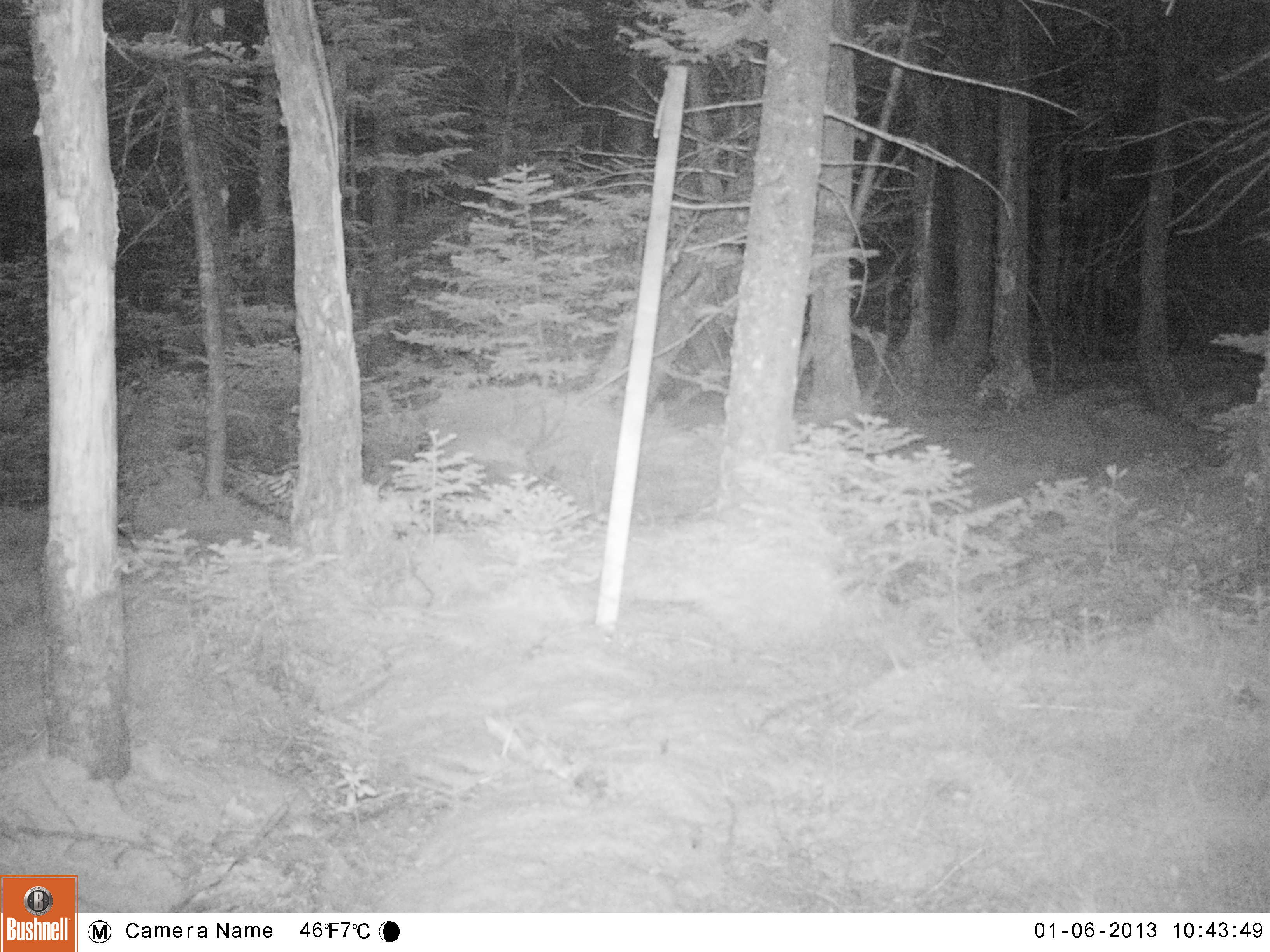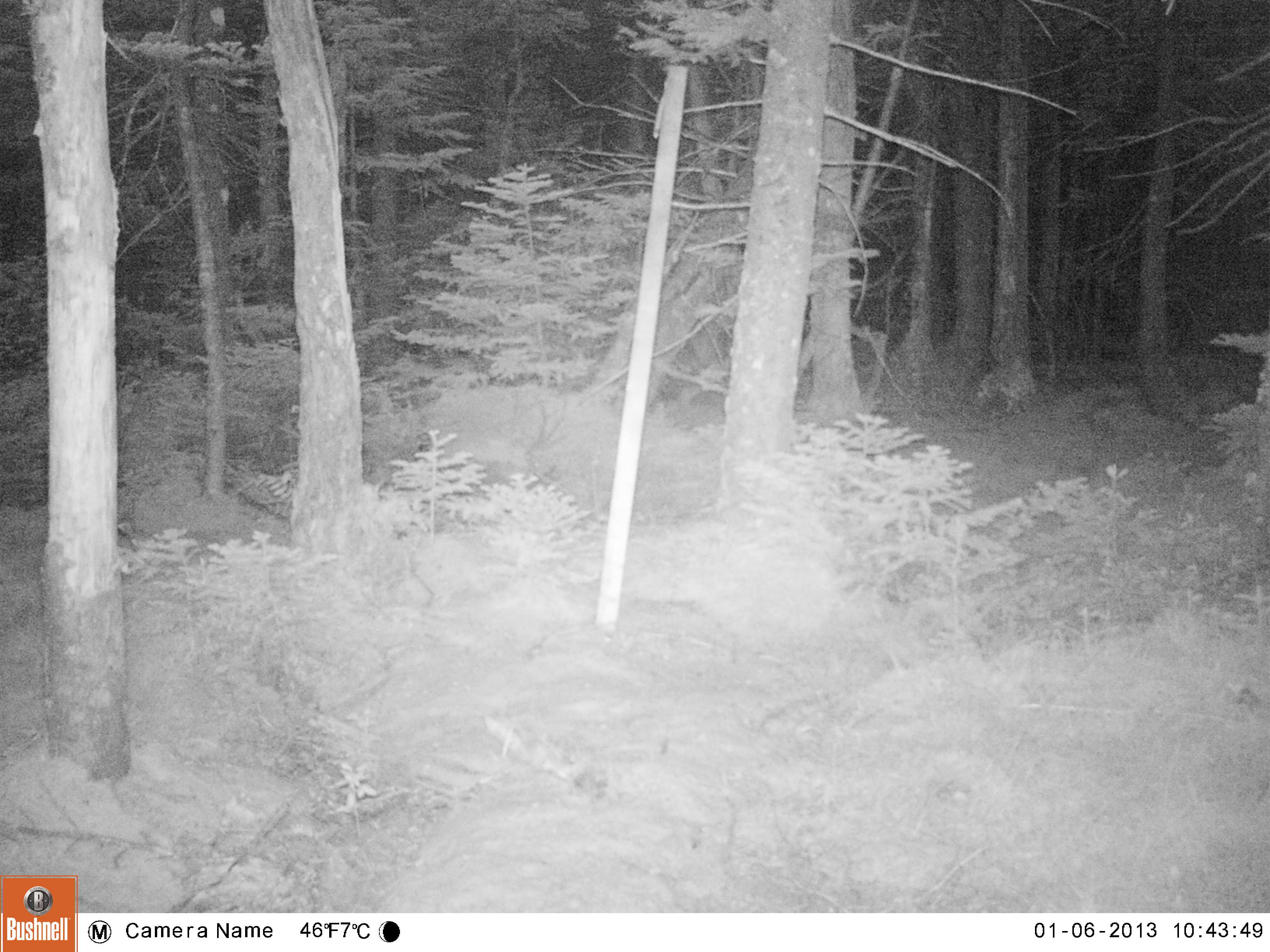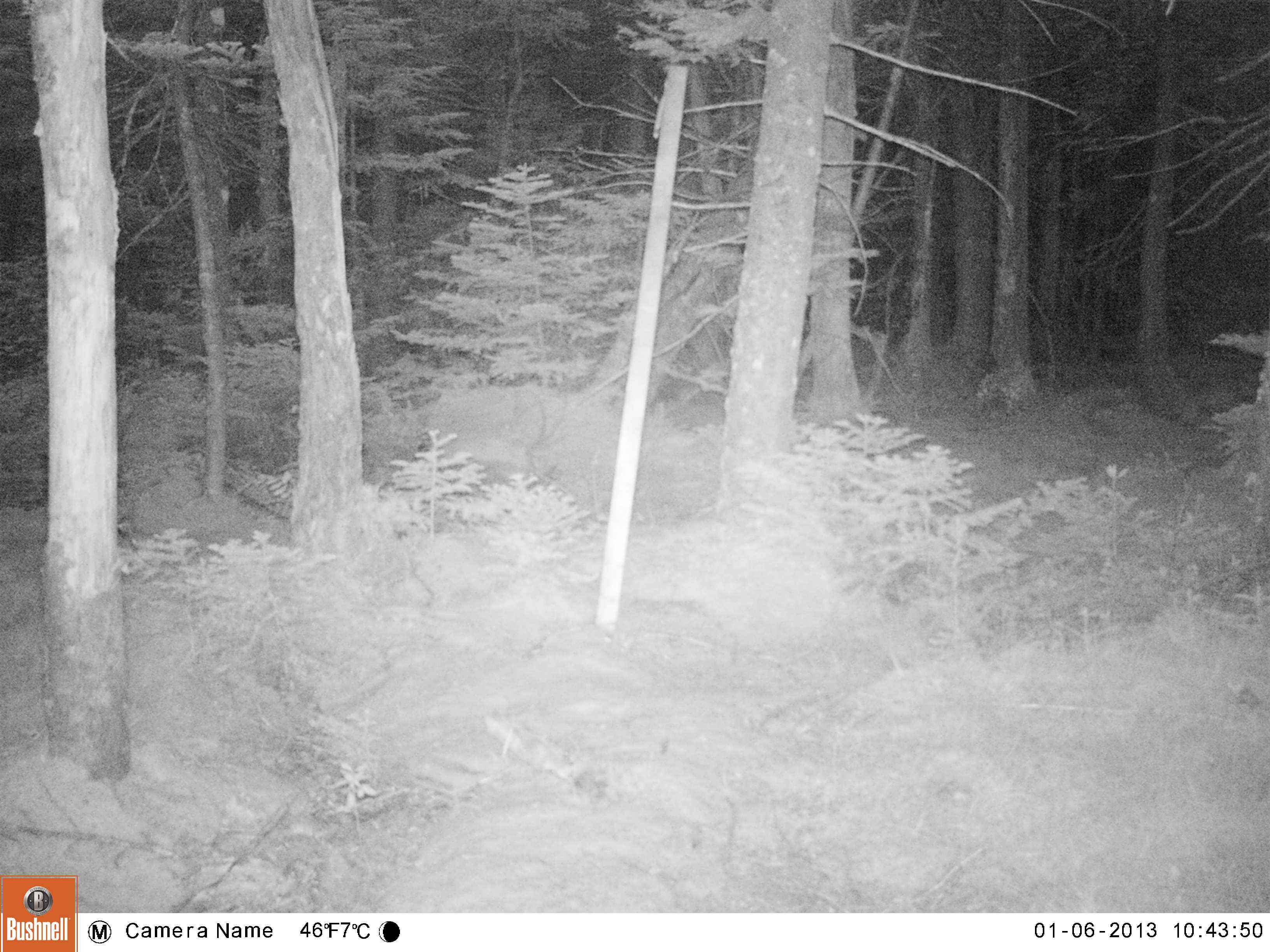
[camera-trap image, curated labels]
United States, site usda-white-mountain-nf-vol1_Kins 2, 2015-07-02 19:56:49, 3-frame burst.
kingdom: Animalia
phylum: Chordata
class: Mammalia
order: Lagomorpha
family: Leporidae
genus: Lepus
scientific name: Lepus americanus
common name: snowshoe hare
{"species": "snowshoe hare (Lepus americanus)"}